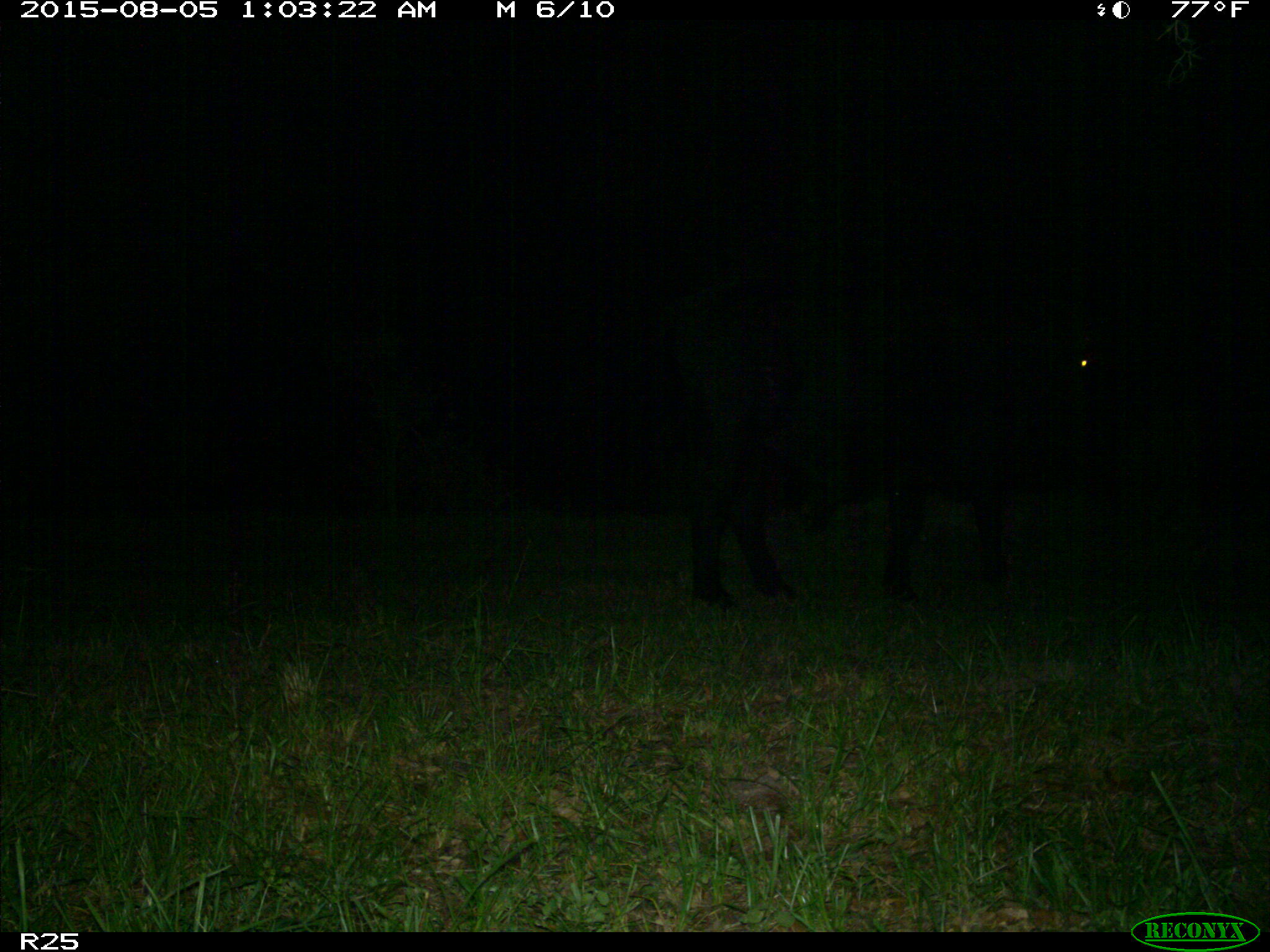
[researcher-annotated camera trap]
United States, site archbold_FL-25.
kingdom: Animalia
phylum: Chordata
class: Mammalia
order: Artiodactyla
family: Bovidae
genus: Bos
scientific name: Bos taurus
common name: domestic cow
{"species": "Bos taurus (domestic cow)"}